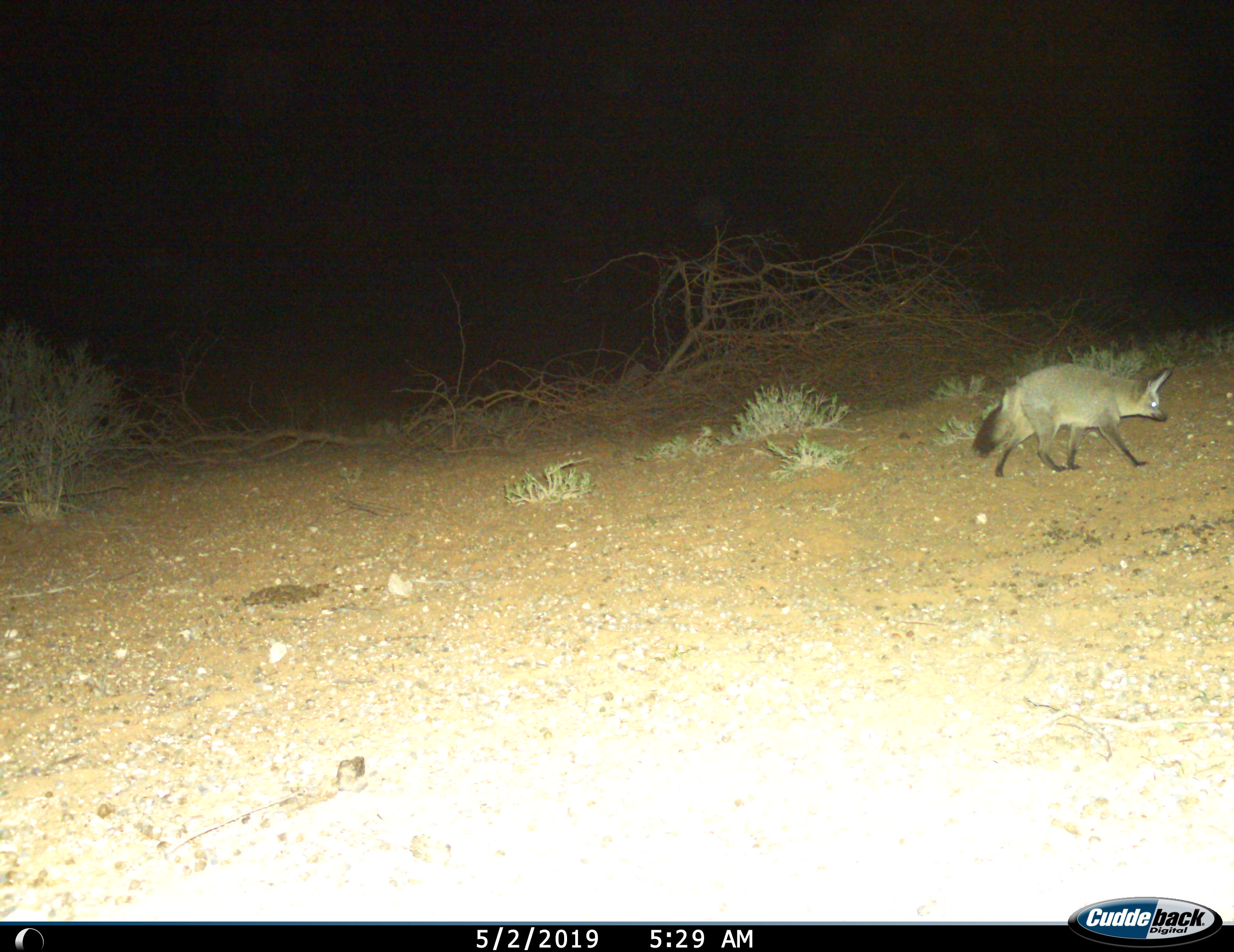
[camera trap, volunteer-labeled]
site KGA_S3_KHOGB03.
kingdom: Animalia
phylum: Chordata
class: Mammalia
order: Carnivora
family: Canidae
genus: Otocyon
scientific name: Otocyon megalotis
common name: bat-eared fox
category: foxbateared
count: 1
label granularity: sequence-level